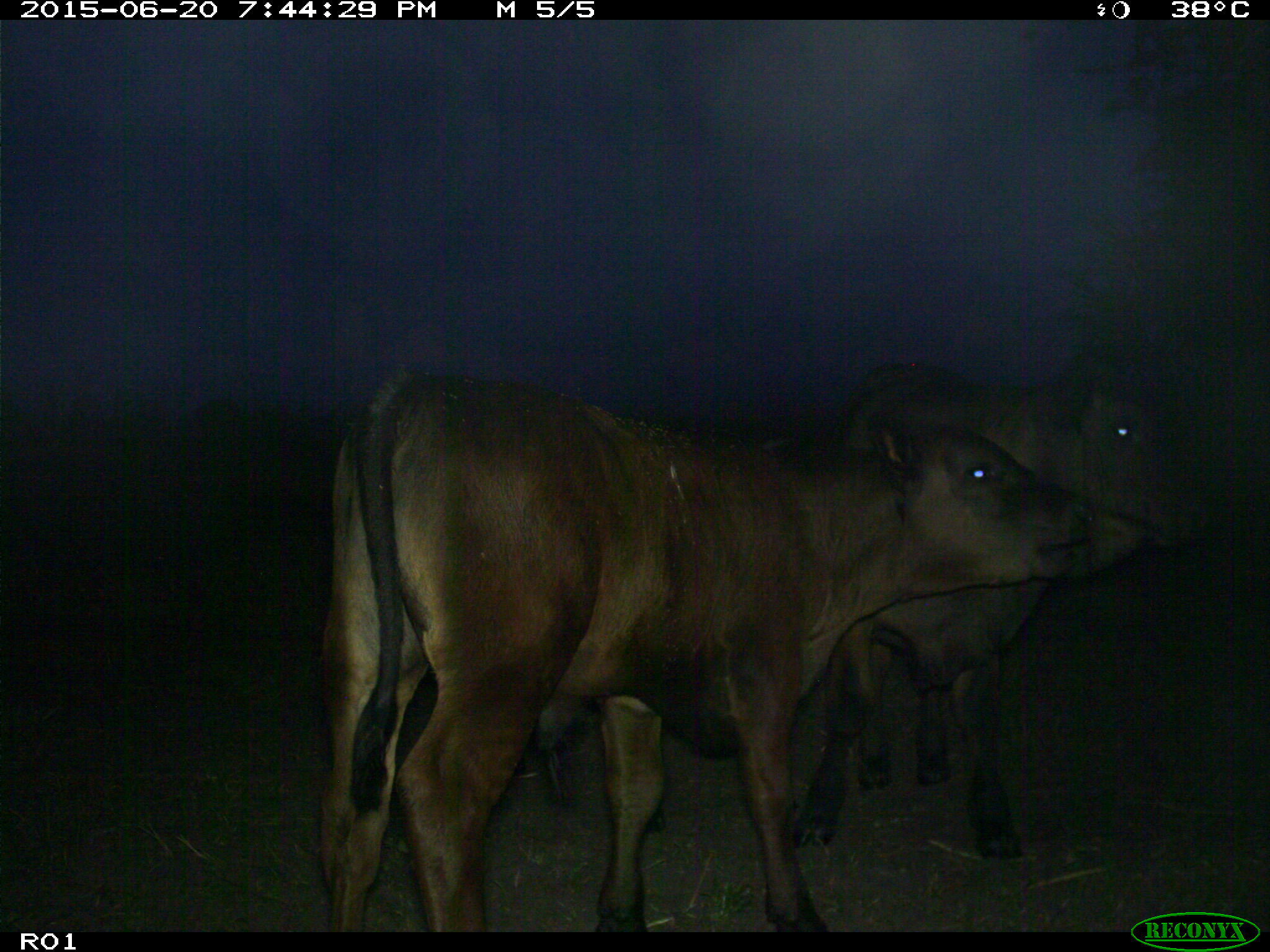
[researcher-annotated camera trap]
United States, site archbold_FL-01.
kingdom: Animalia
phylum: Chordata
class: Mammalia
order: Artiodactyla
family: Bovidae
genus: Bos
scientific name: Bos taurus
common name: domestic cow